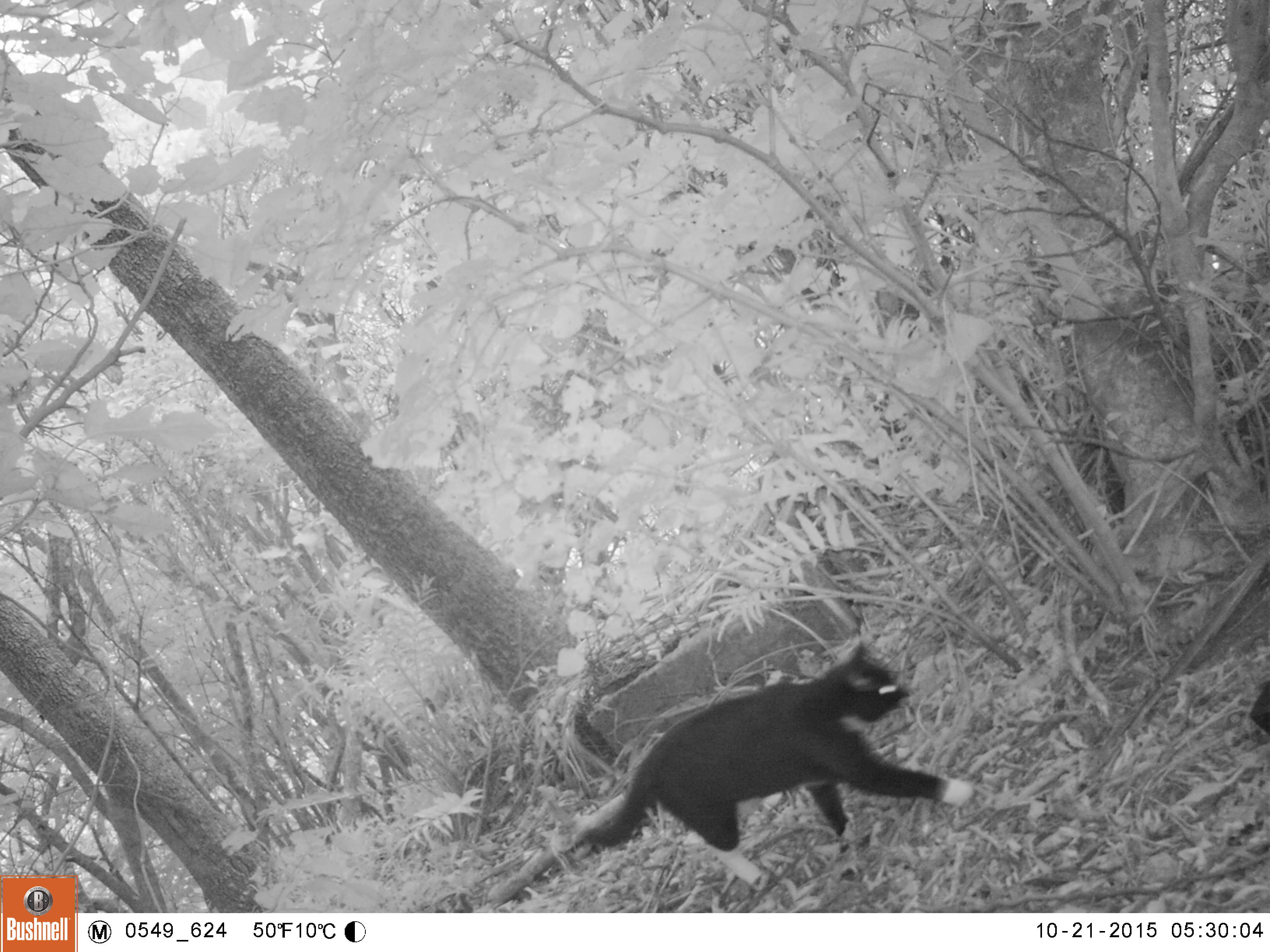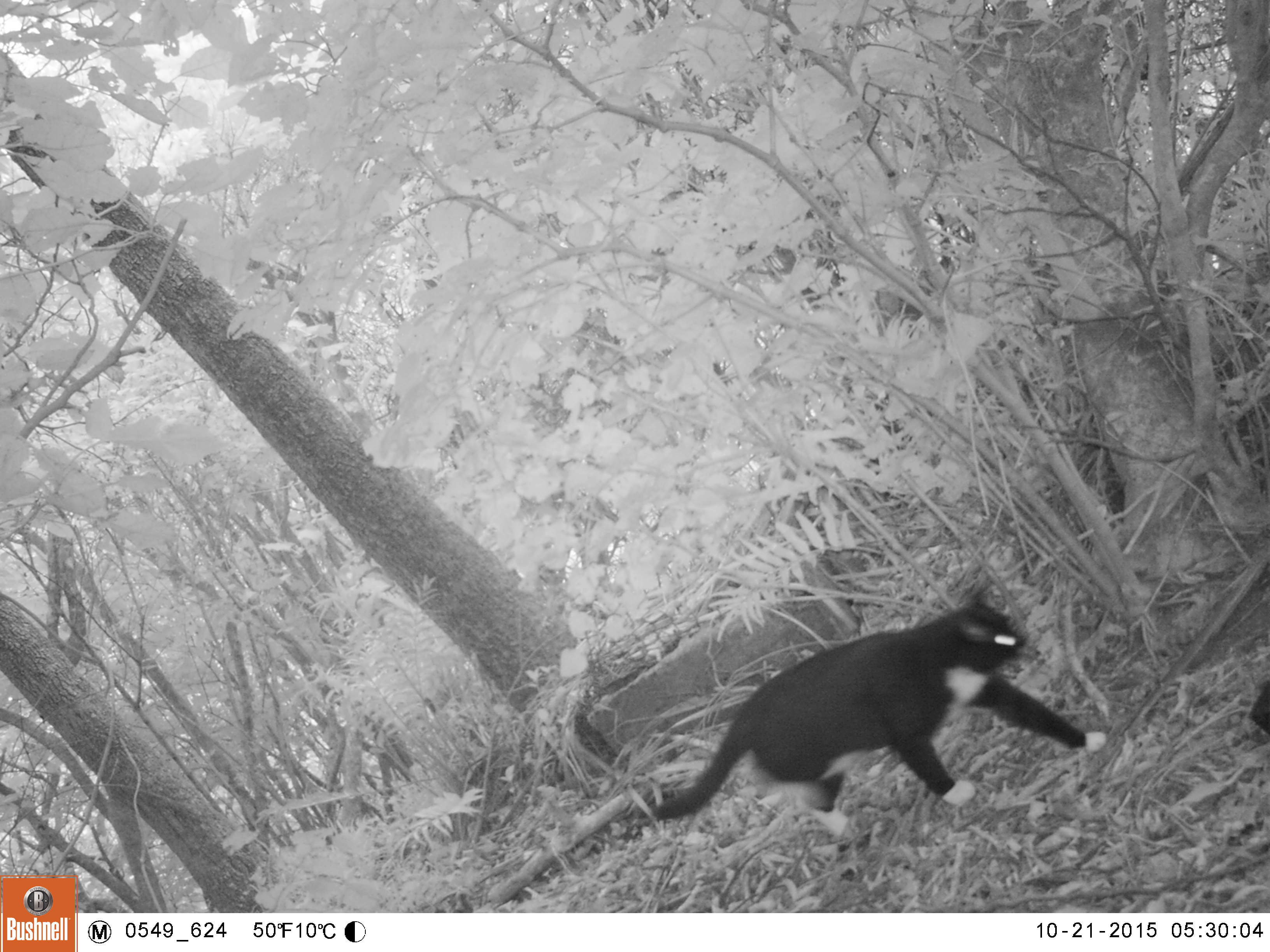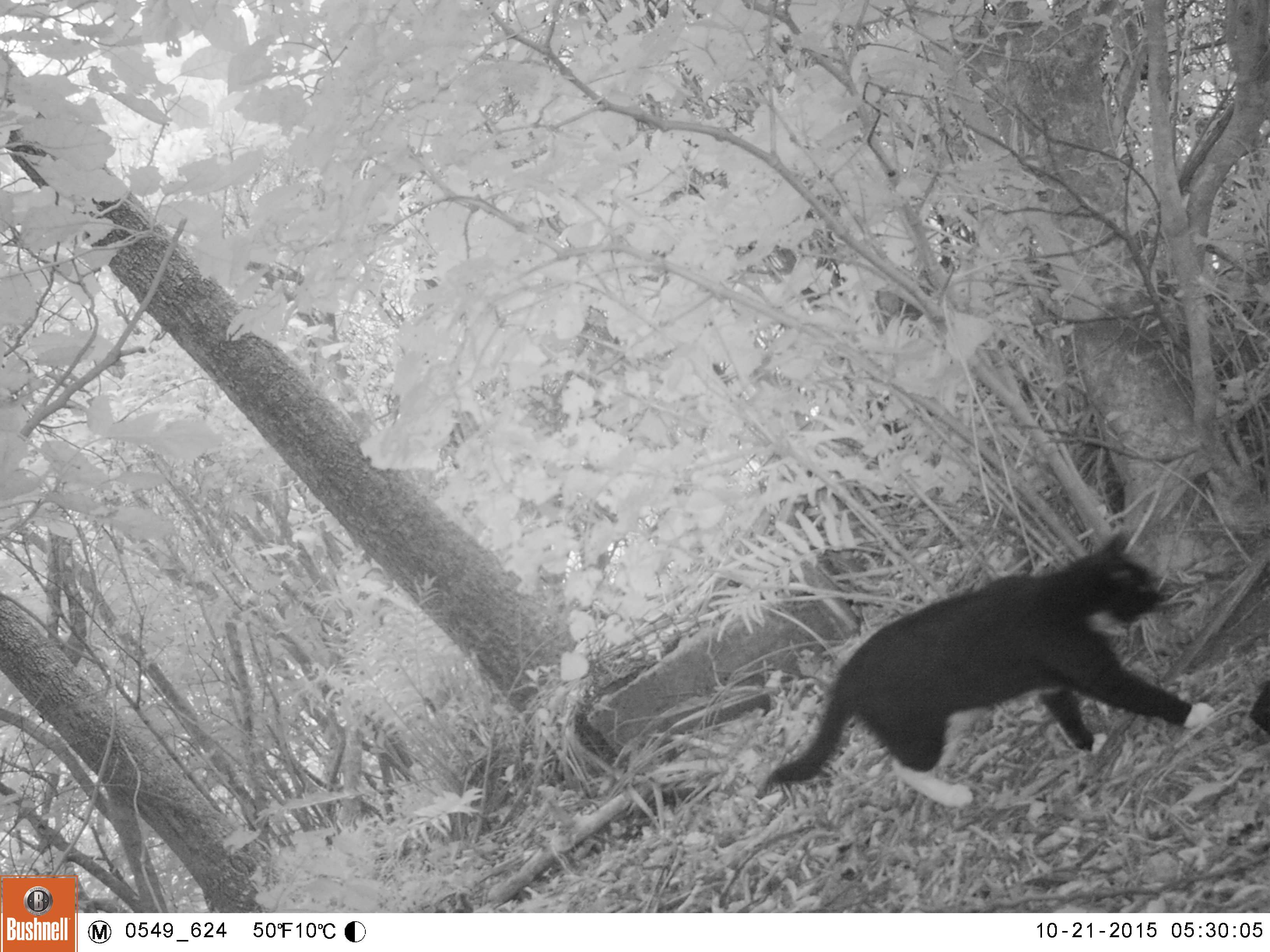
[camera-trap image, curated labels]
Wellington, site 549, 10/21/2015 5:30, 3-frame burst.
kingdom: Animalia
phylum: Chordata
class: Mammalia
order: Carnivora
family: Felidae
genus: Felis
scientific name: Felis catus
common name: cat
Cat (Felis catus).